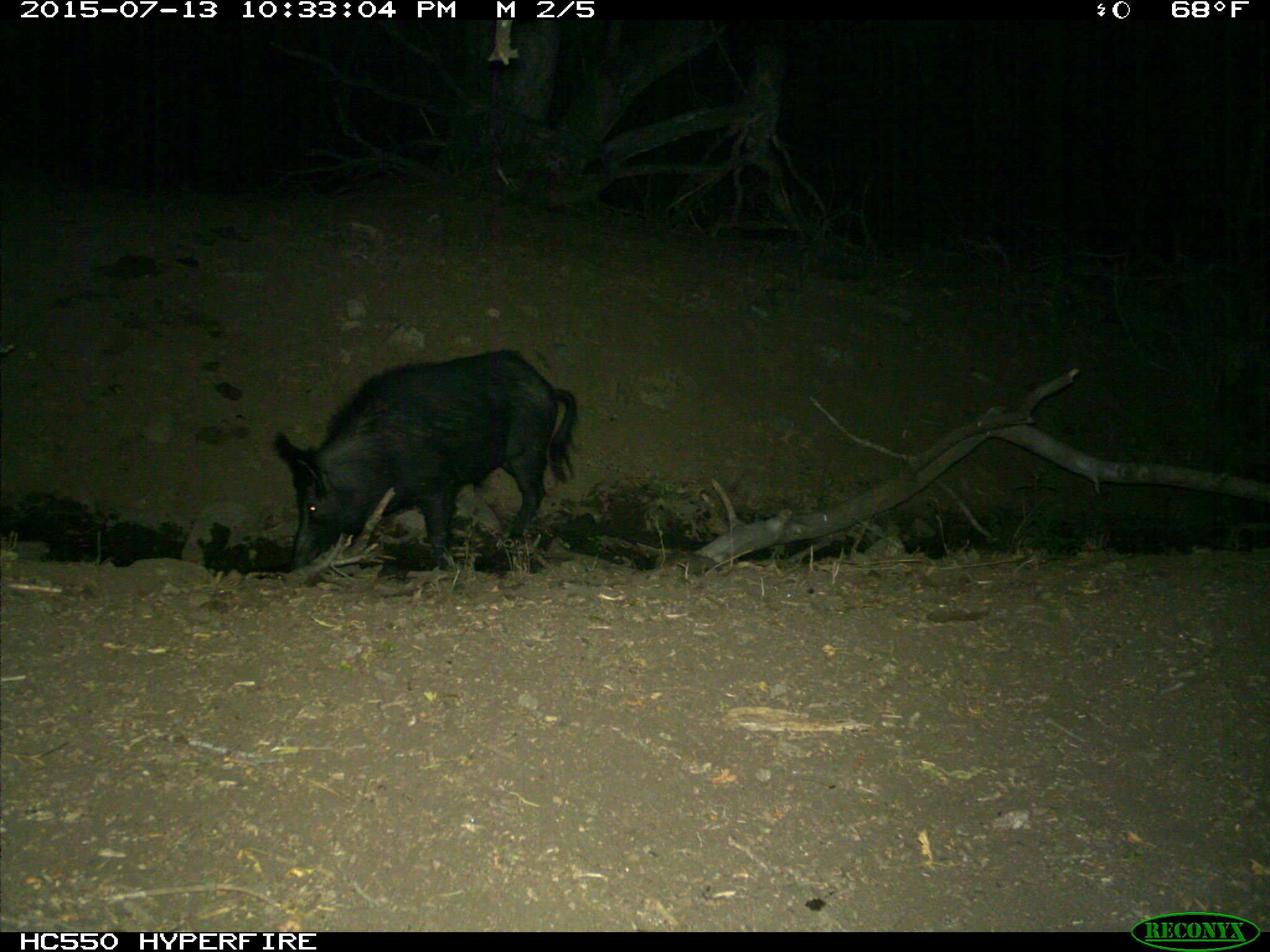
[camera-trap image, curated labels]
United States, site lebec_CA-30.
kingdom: Animalia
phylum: Chordata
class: Mammalia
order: Artiodactyla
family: Suidae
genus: Sus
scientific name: Sus scrofa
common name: wild boar